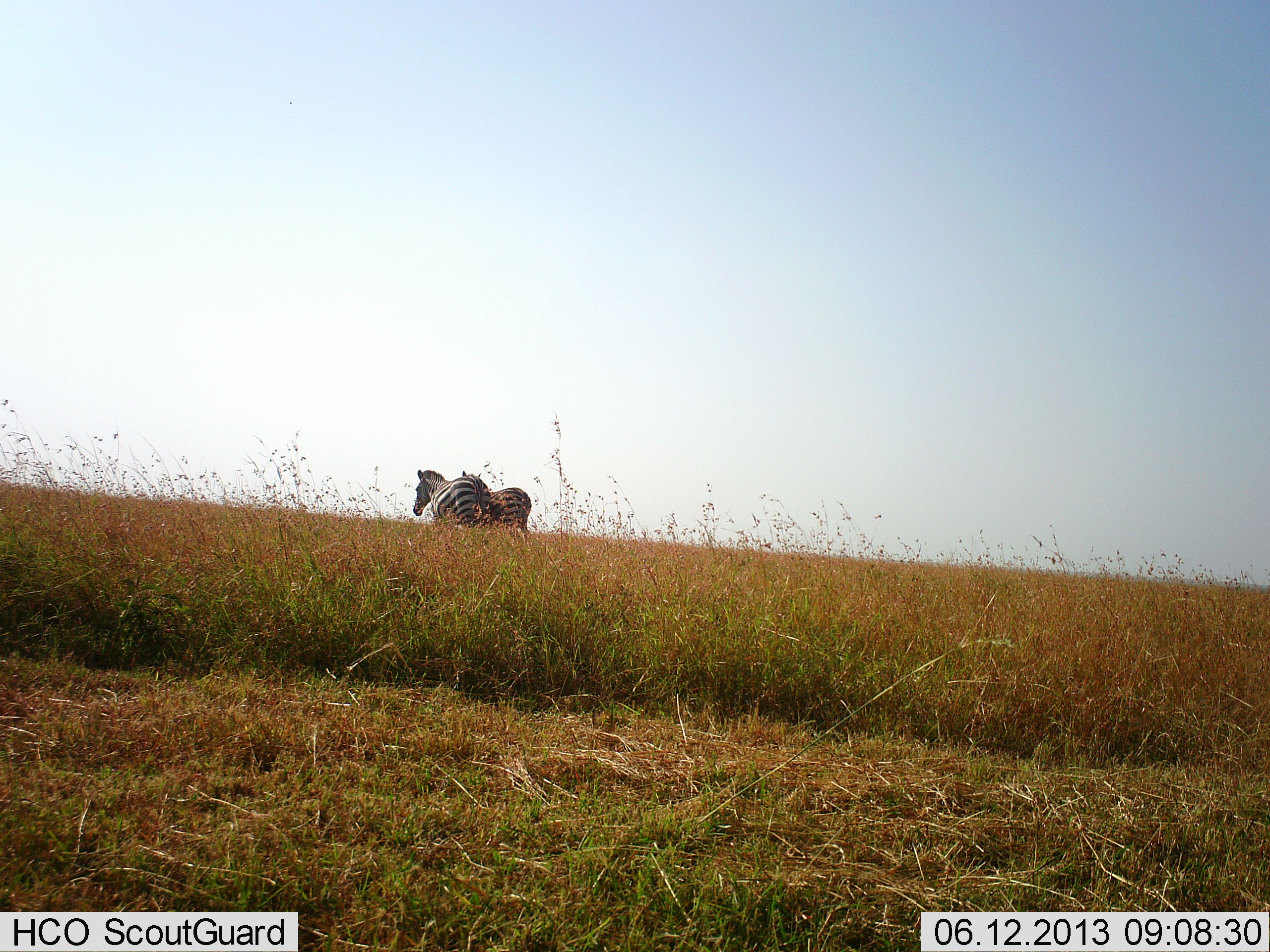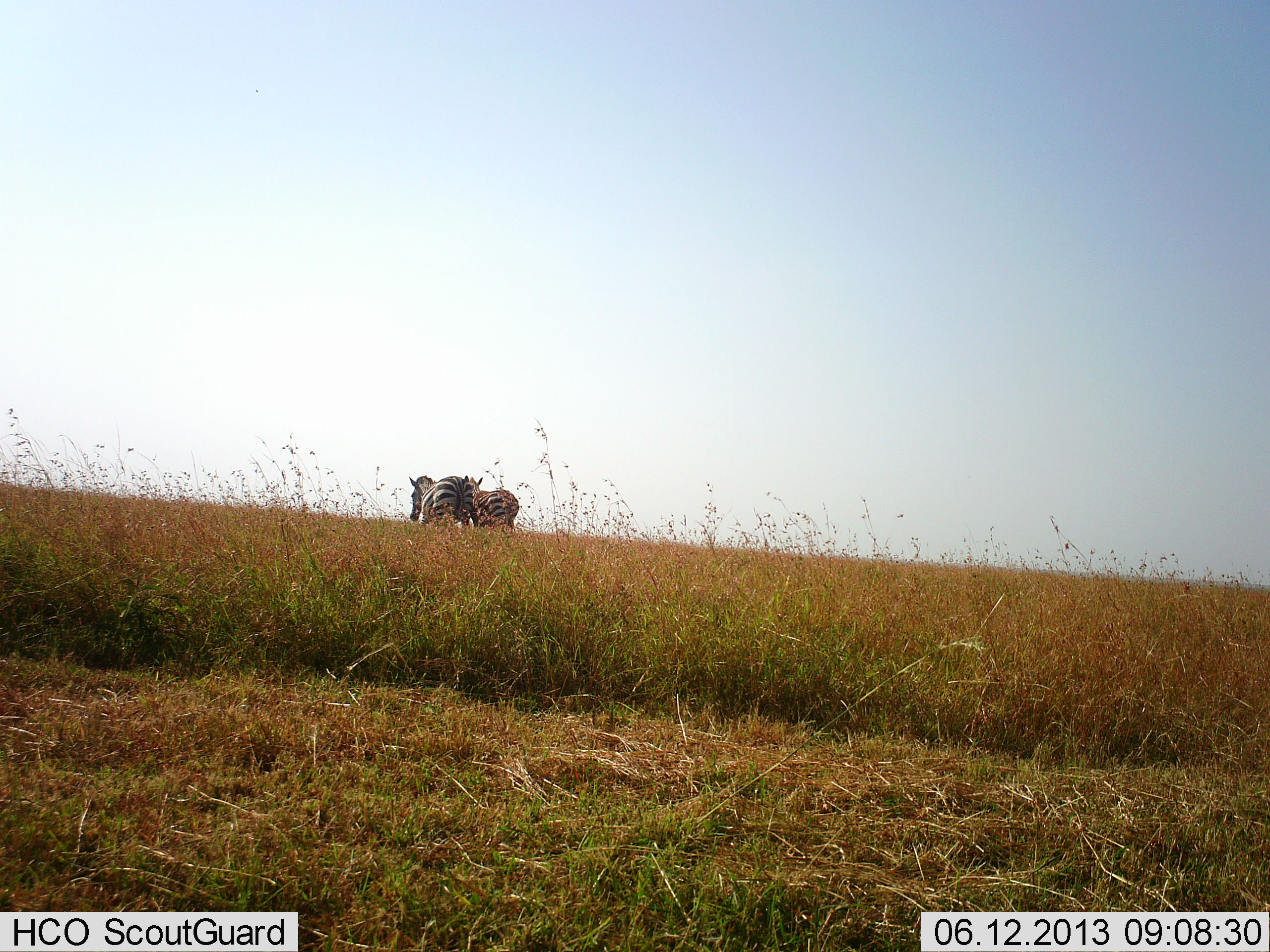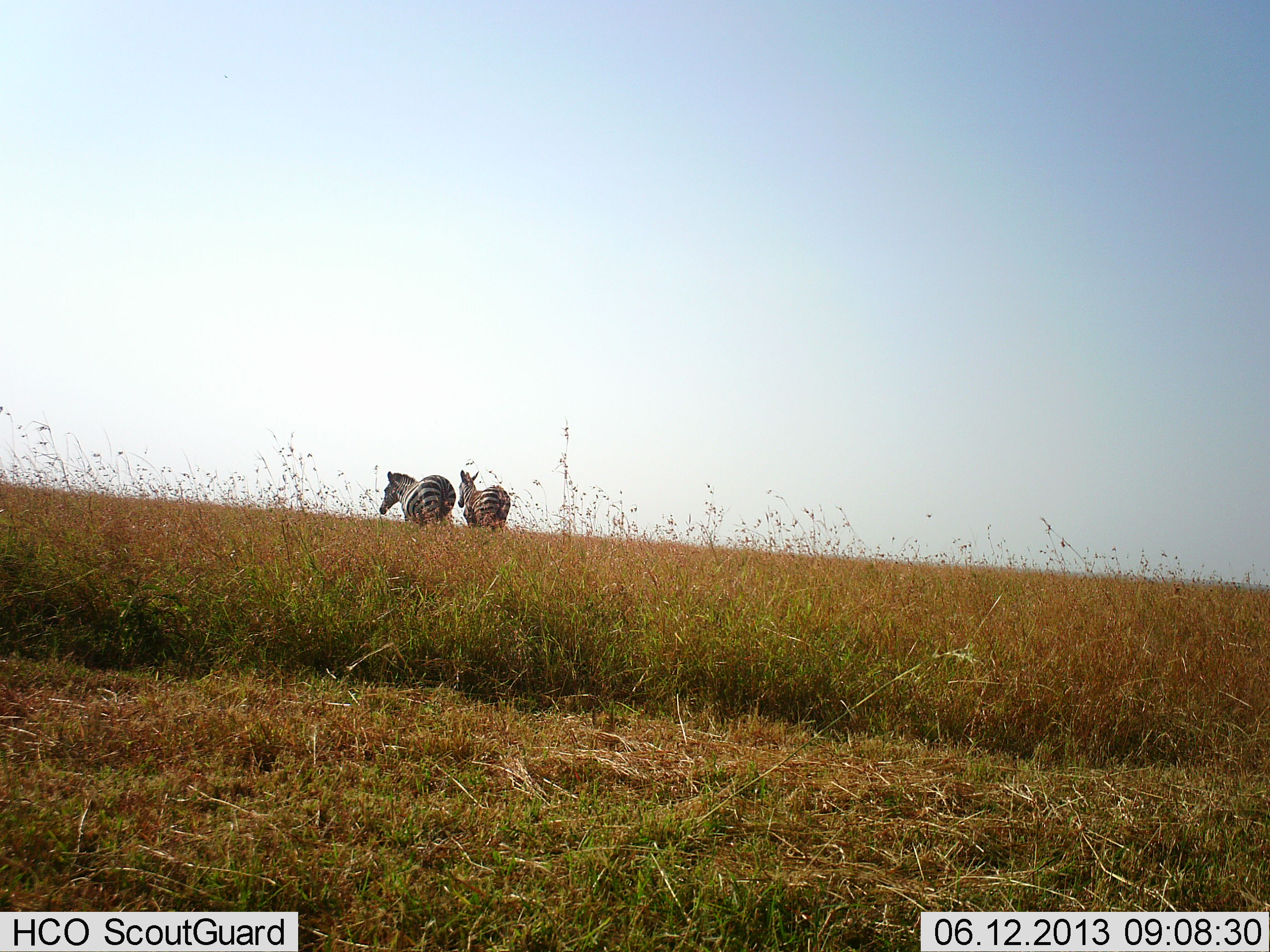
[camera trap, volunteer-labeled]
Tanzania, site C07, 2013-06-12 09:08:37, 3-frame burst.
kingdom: Animalia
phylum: Chordata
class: Mammalia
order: Perissodactyla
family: Equidae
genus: Equus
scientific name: Equus quagga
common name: plains zebra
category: zebra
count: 2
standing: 4%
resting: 0%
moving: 93%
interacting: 14%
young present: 0%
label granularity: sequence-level